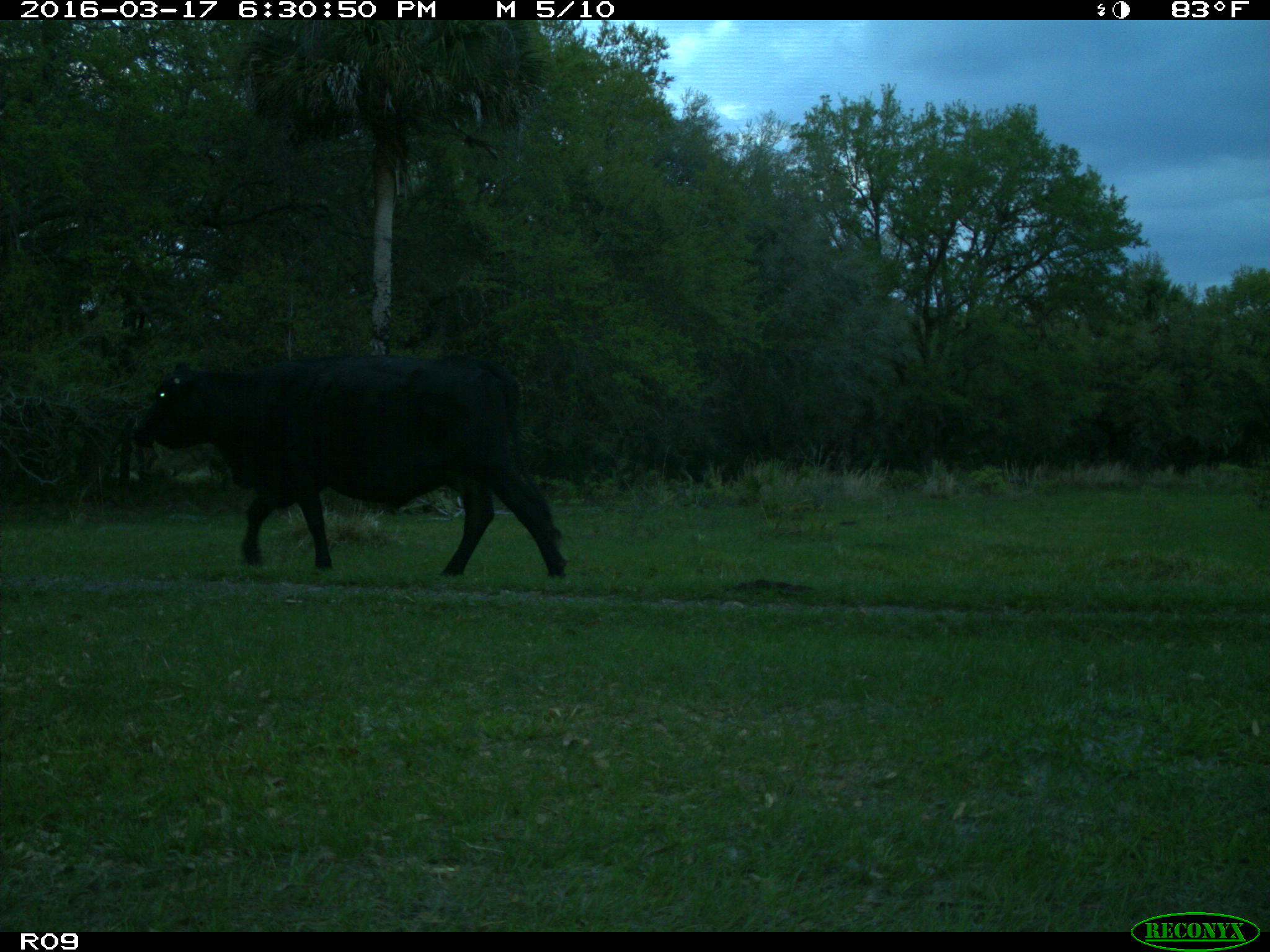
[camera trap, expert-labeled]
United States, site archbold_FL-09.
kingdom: Animalia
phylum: Chordata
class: Mammalia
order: Artiodactyla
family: Bovidae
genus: Bos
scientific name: Bos taurus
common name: domestic cow